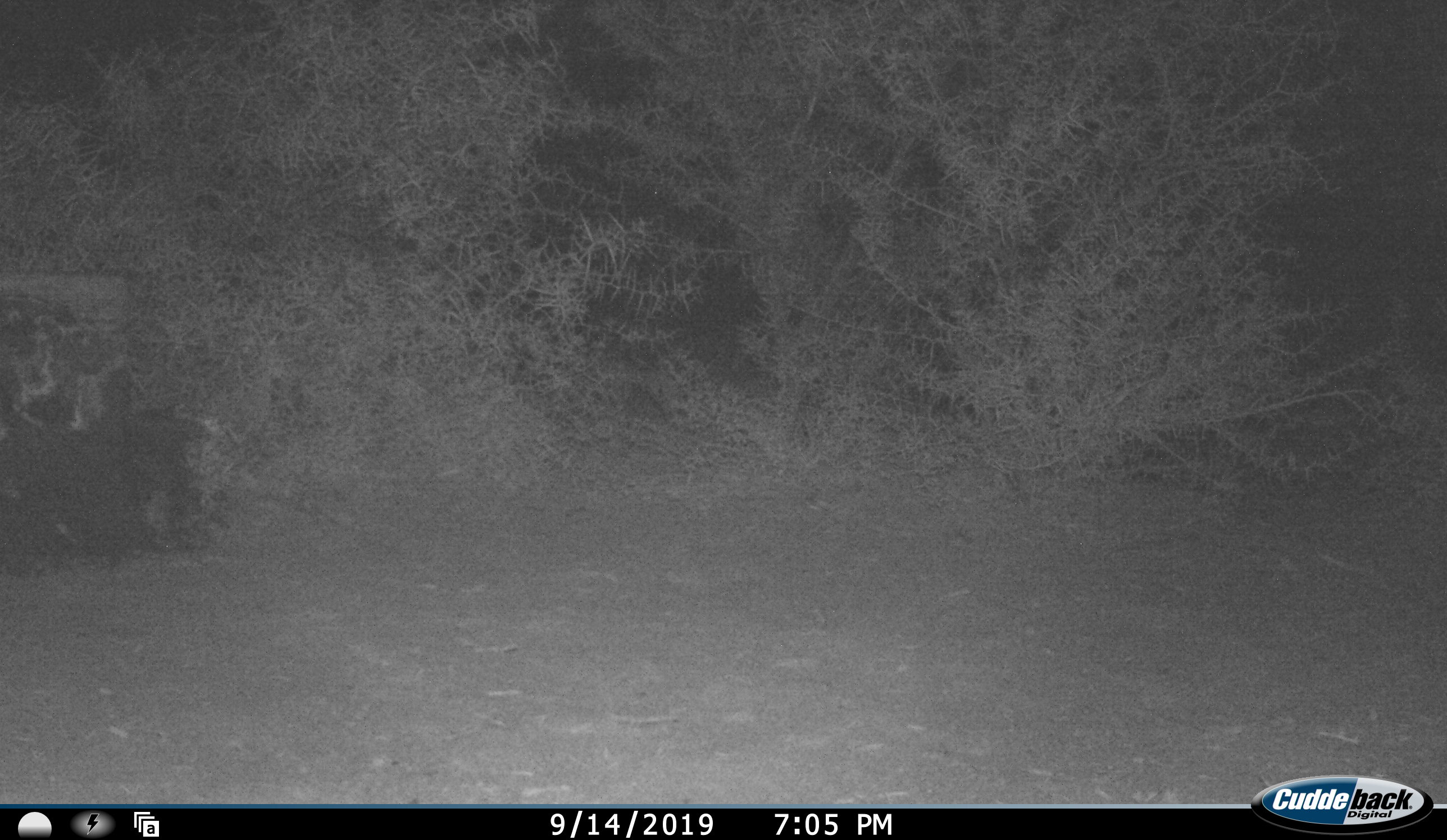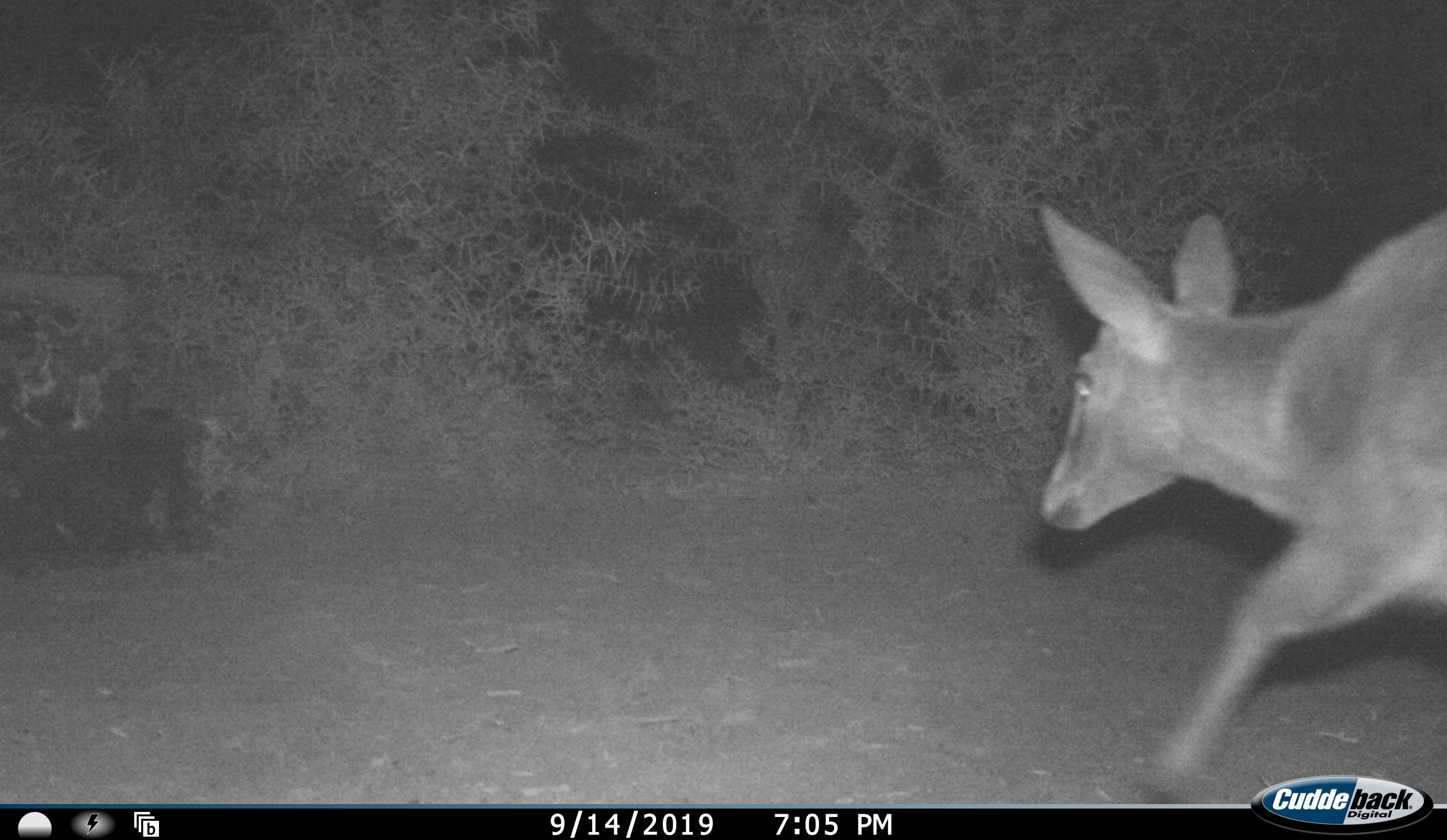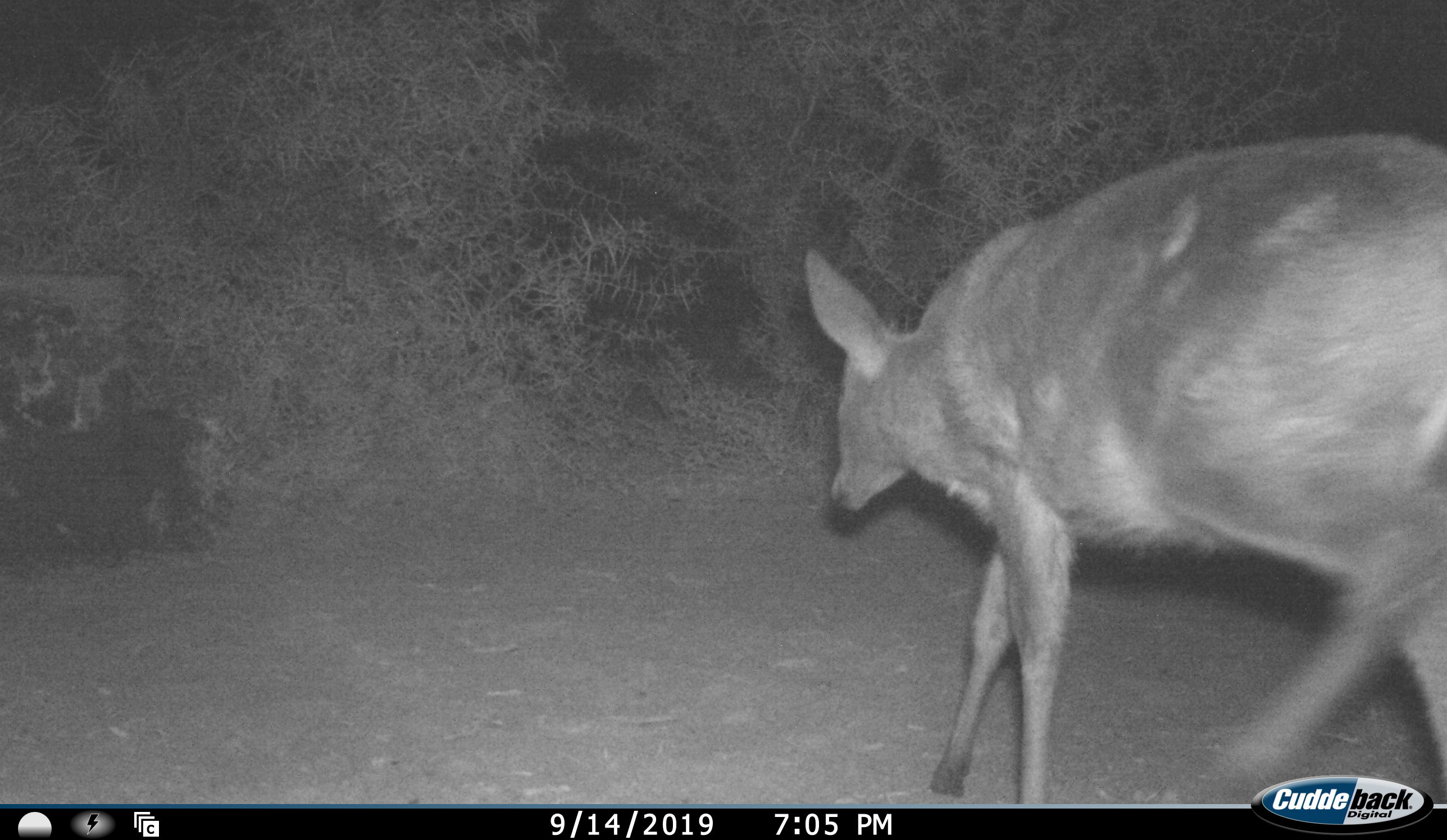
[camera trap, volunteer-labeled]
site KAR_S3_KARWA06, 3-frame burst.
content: unidentified animal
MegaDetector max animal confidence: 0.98